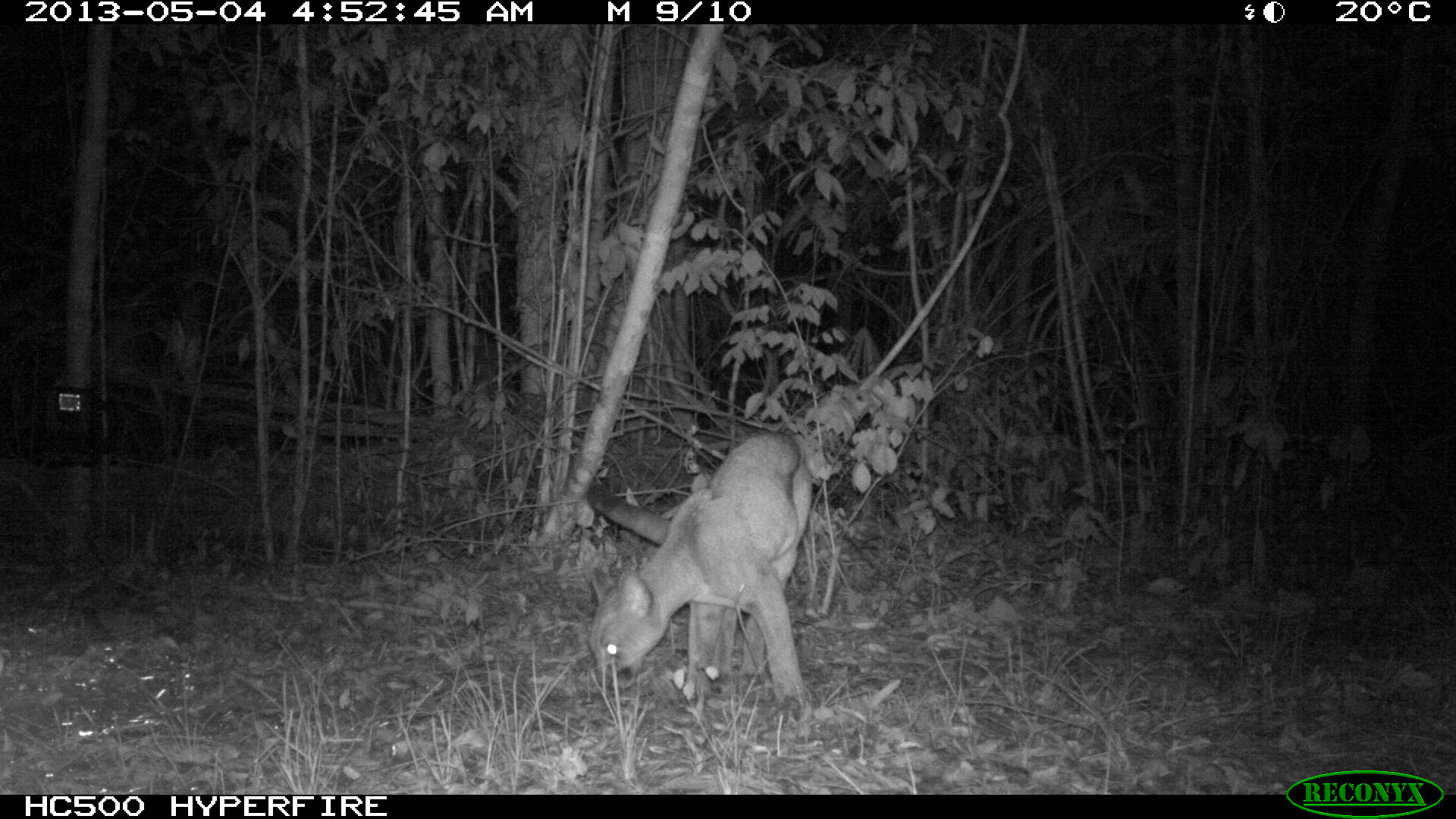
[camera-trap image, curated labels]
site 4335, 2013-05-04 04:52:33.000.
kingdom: Animalia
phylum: Chordata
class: Mammalia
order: Carnivora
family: Felidae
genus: Puma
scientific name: Puma concolor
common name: mountain lion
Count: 2.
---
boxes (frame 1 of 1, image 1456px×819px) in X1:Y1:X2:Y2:
puma concolor: 588:431:824:701